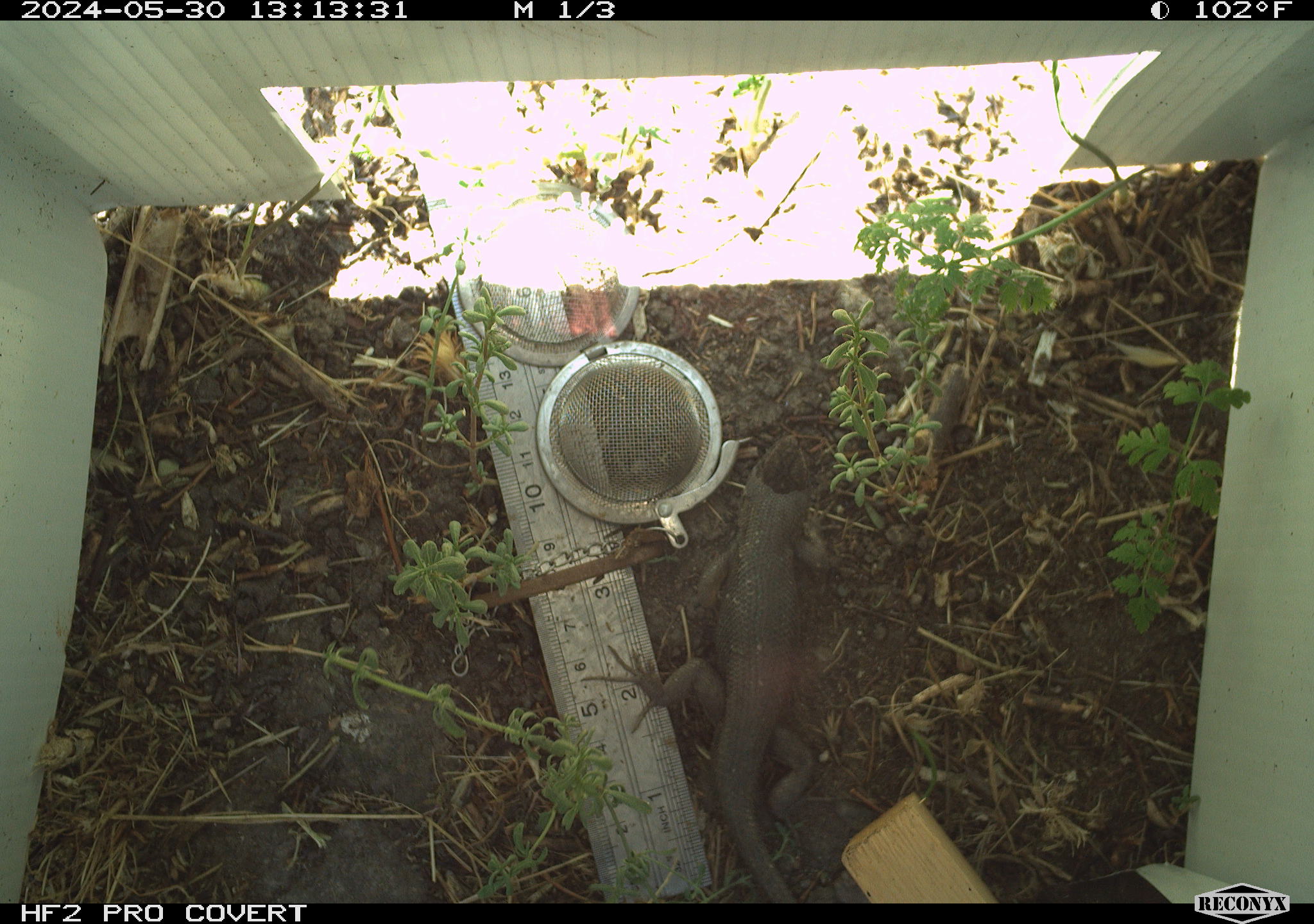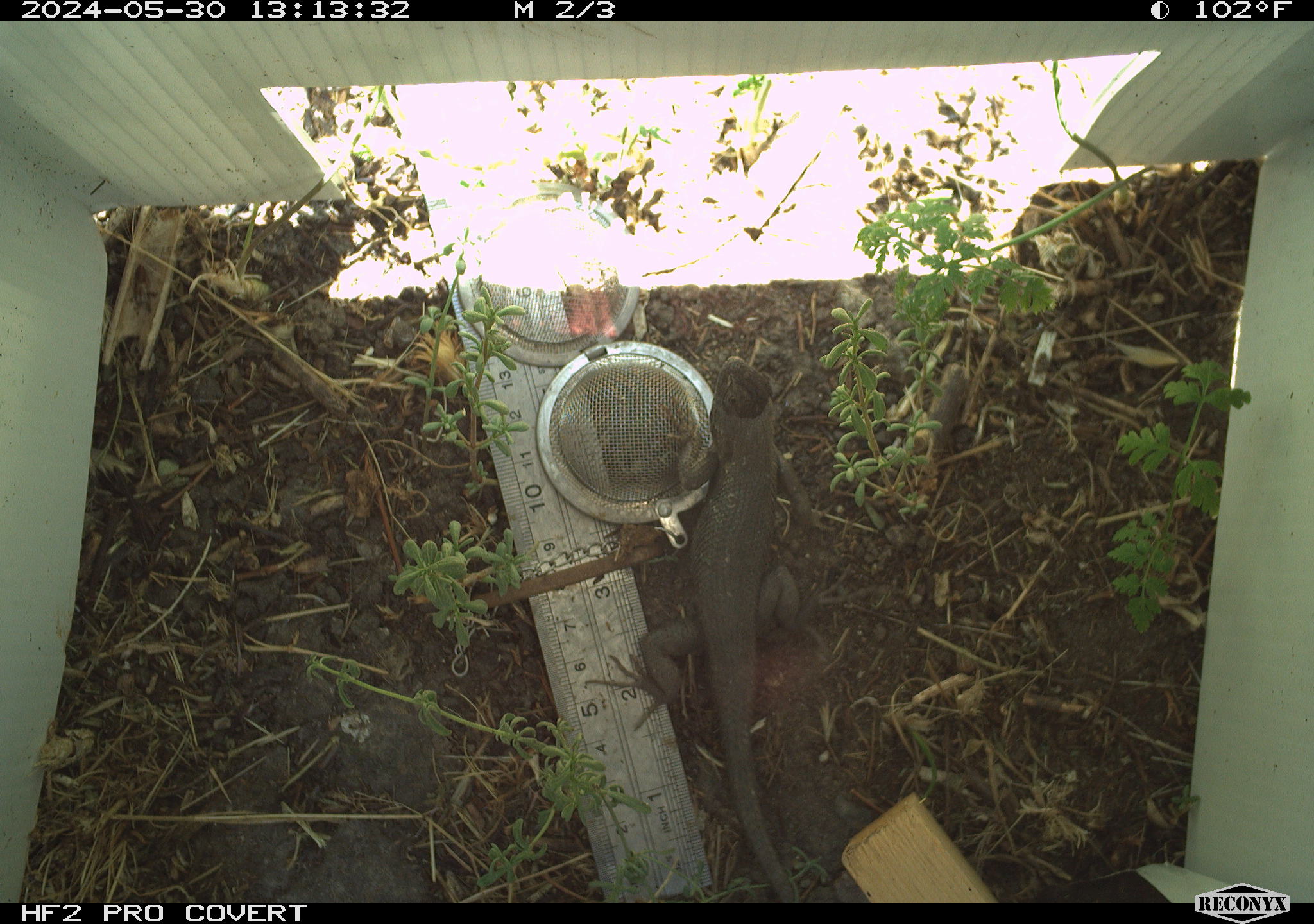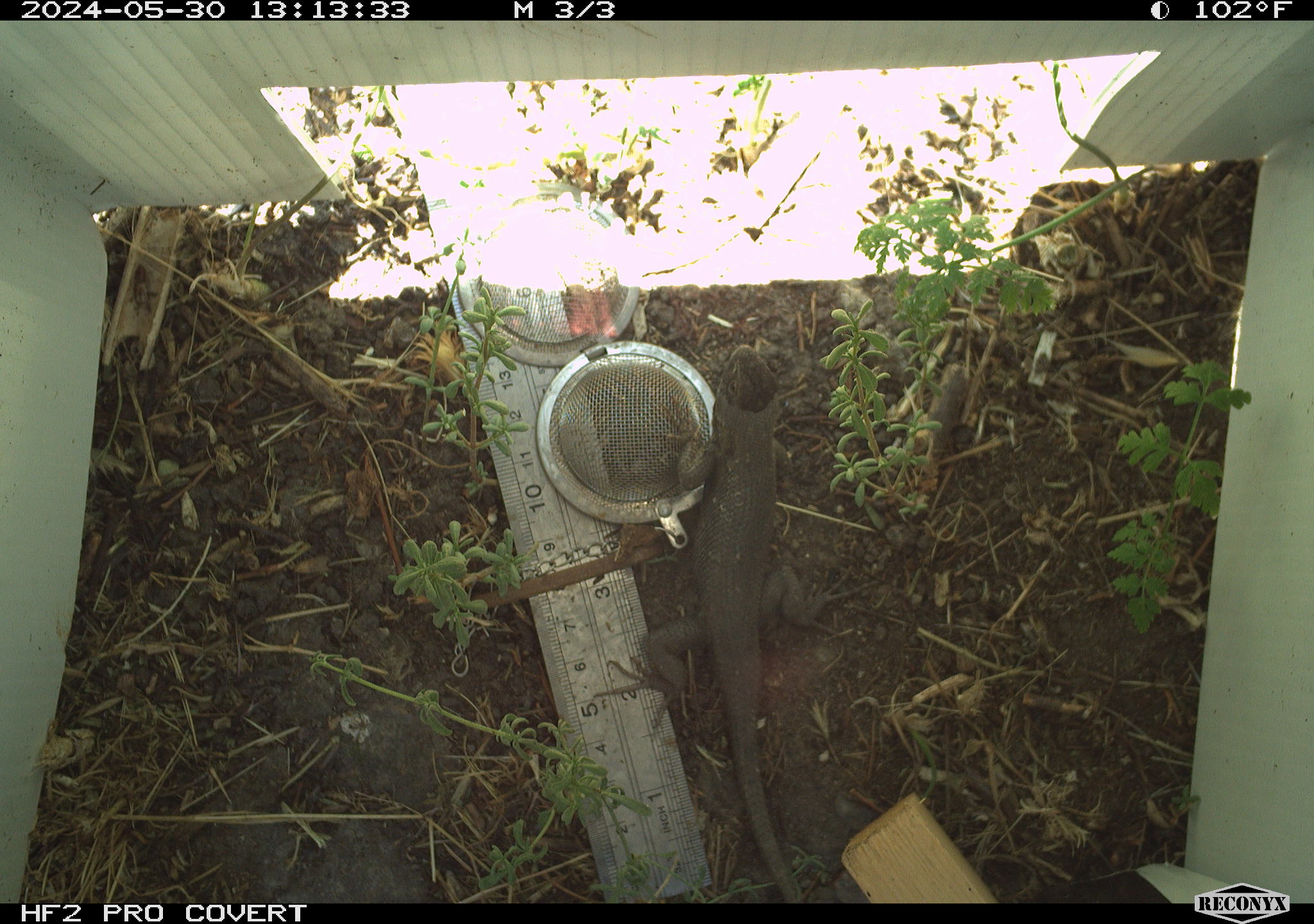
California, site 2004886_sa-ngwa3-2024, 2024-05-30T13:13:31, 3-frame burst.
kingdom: Animalia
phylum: Chordata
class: Reptilia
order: Squamata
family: Phrynosomatidae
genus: Sceloporus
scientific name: Sceloporus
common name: spiny lizards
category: sceloporus species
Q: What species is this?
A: Sceloporus species (spiny lizards) (Sceloporus).